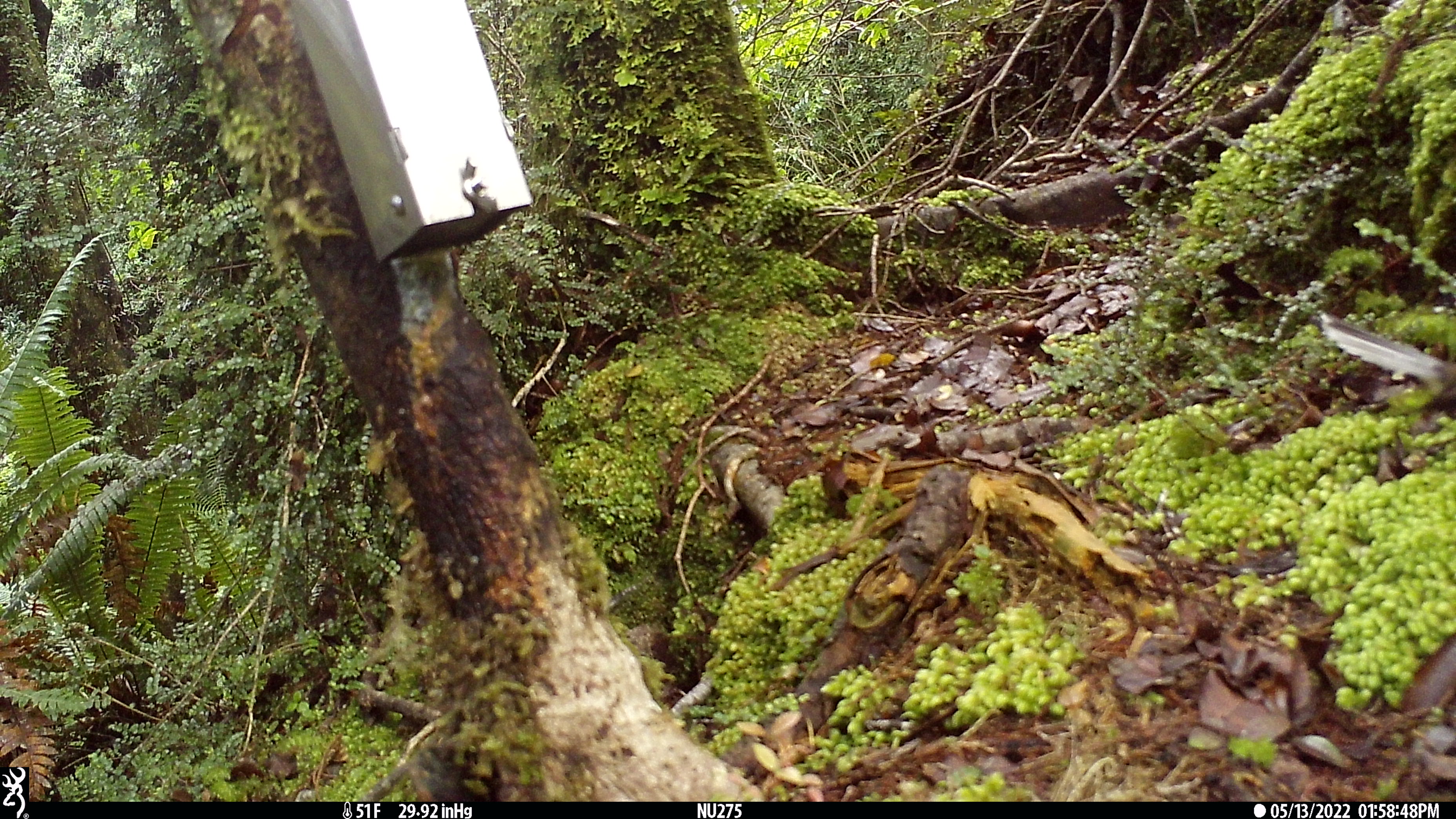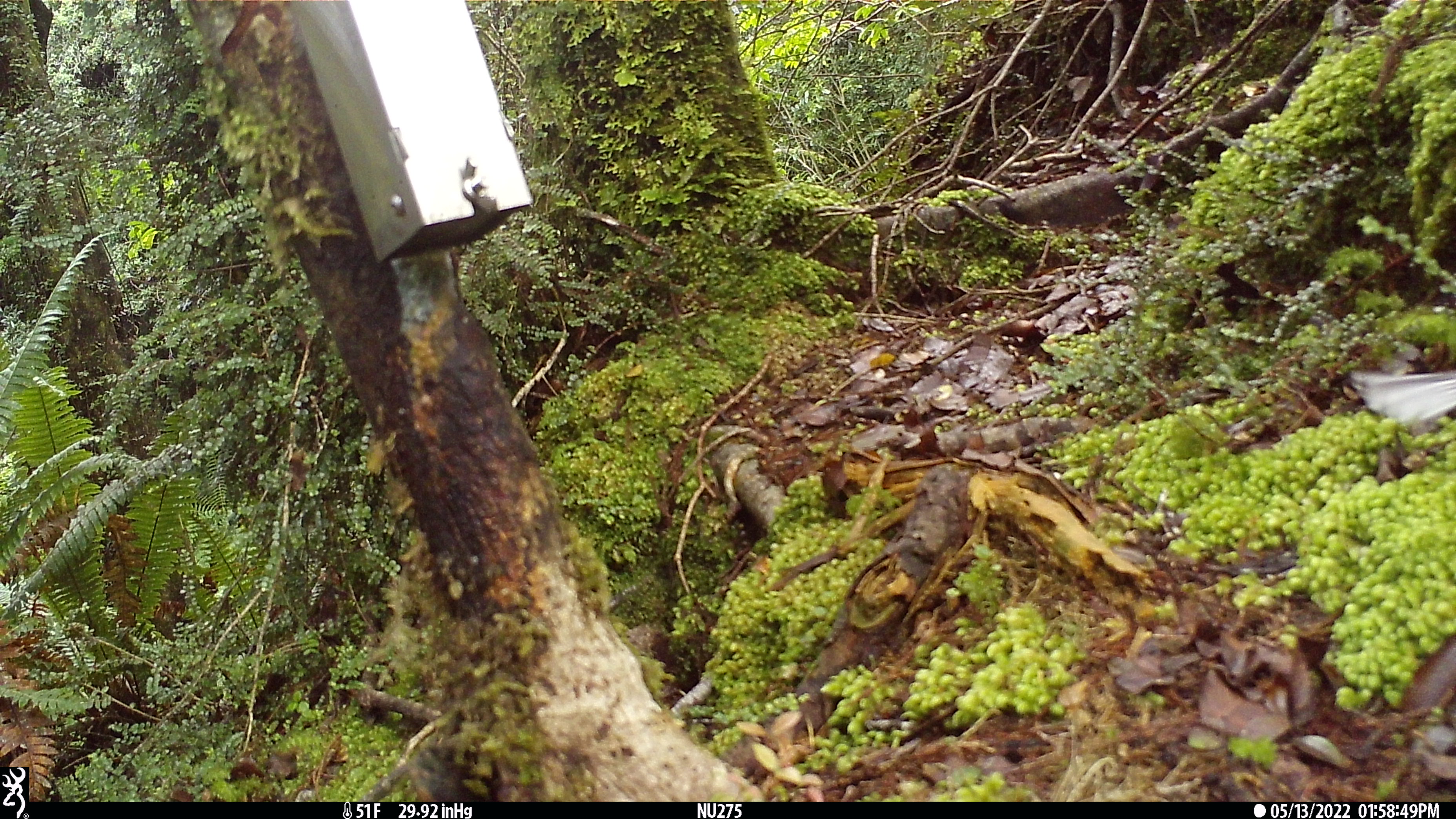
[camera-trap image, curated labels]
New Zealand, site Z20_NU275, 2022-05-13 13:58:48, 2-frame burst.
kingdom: Animalia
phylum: Chordata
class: Aves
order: Passeriformes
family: Rhipiduridae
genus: Rhipidura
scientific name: Rhipidura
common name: fantails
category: fantail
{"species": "fantail (fantails) (Rhipidura)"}